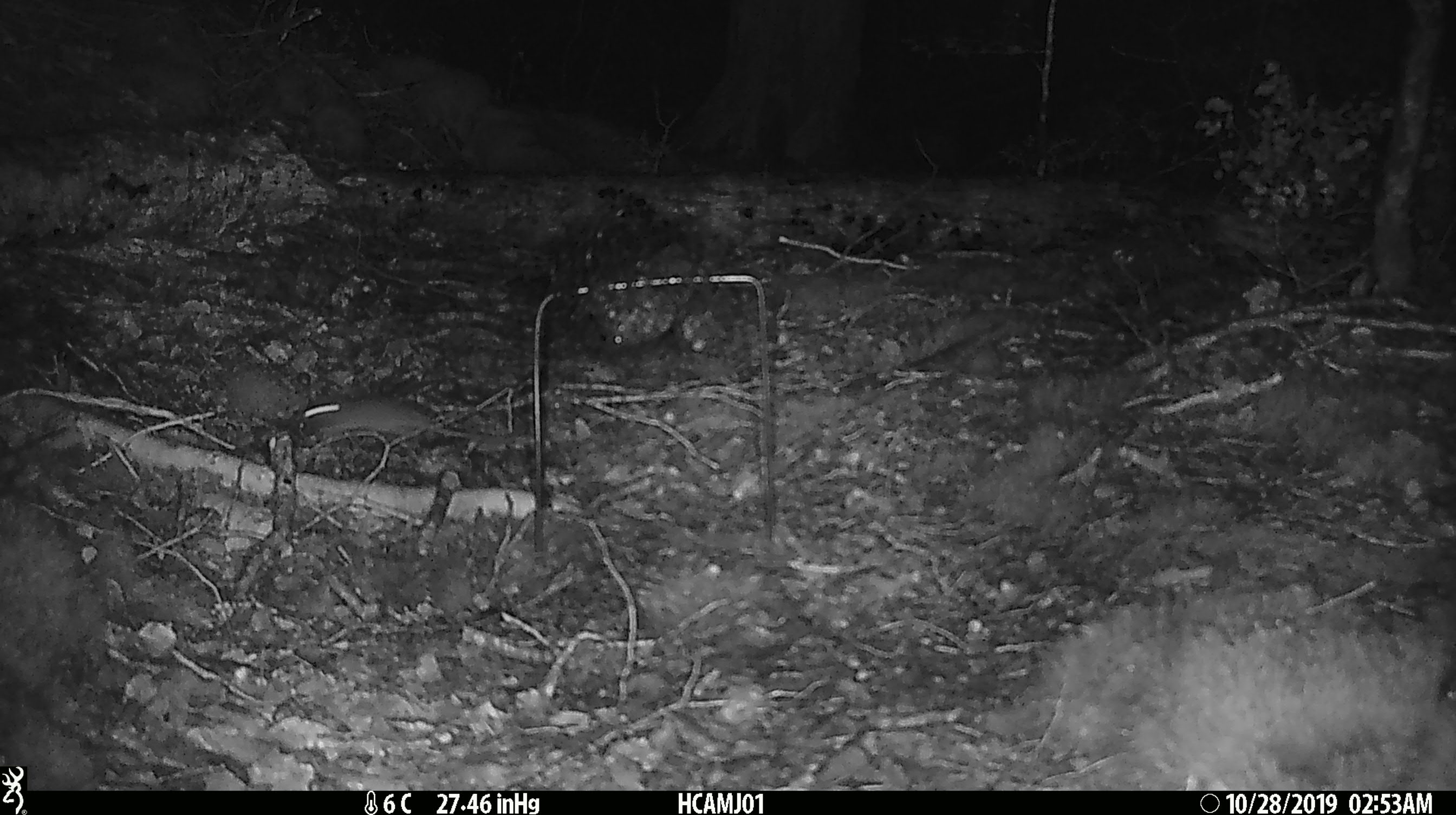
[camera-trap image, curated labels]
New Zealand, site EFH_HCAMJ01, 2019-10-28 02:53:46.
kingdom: Animalia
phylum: Chordata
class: Mammalia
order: Rodentia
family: Muridae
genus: Mus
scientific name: Mus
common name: mouse